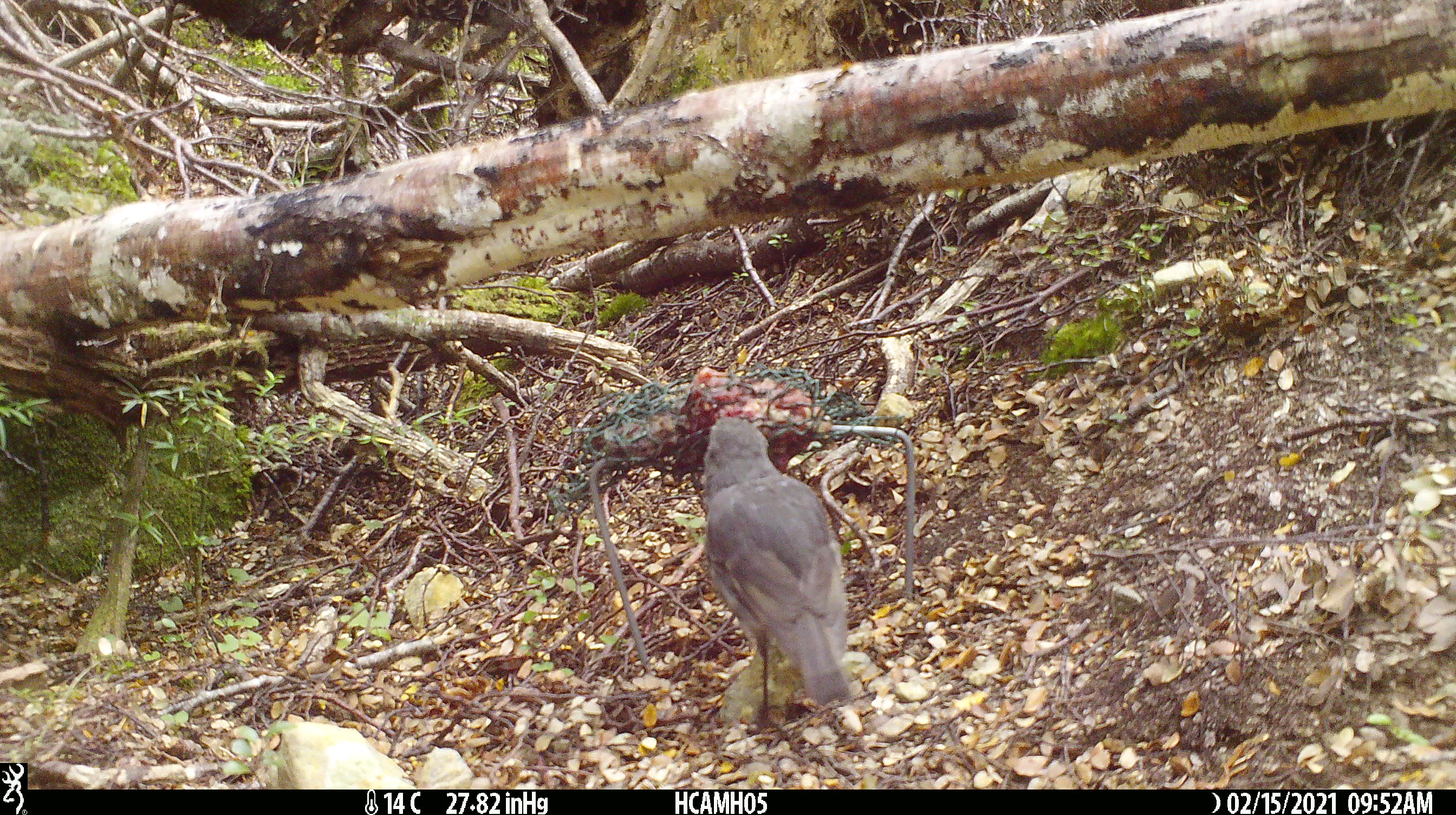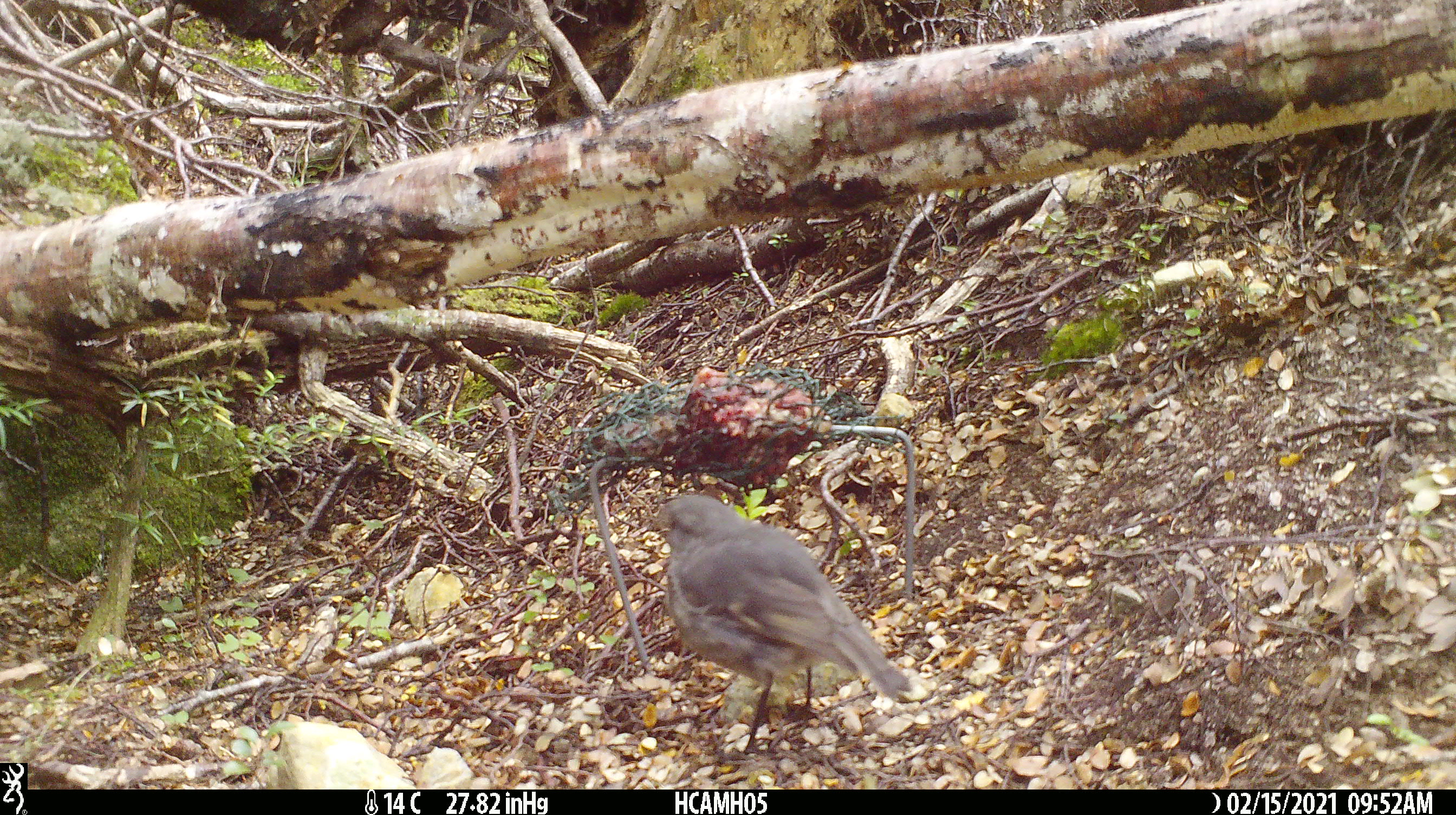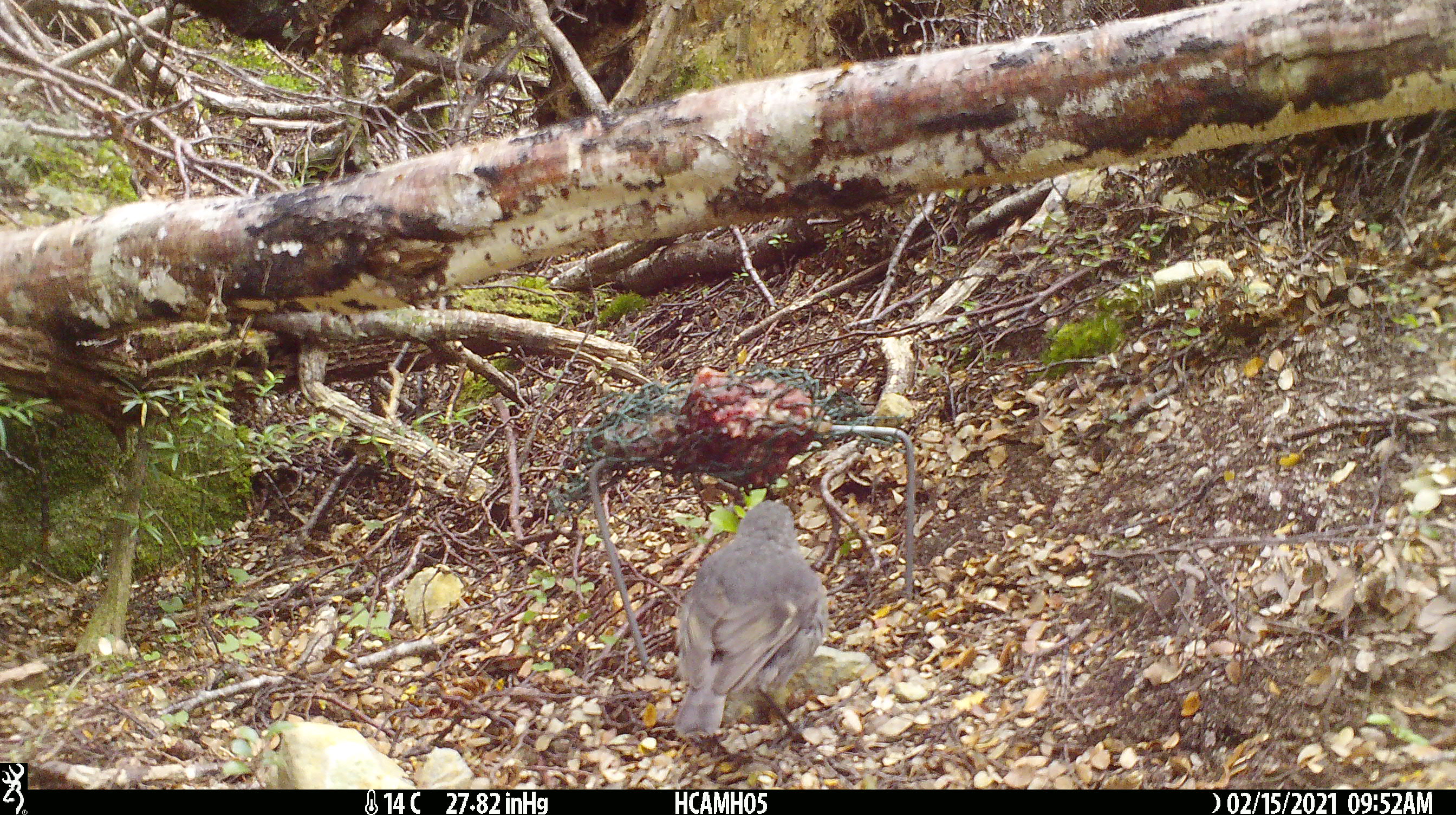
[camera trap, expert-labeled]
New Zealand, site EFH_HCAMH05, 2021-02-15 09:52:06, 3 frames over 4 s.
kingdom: Animalia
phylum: Chordata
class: Aves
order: Passeriformes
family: Petroicidae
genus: Petroica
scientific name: Petroica australis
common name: new zealand robin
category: robin